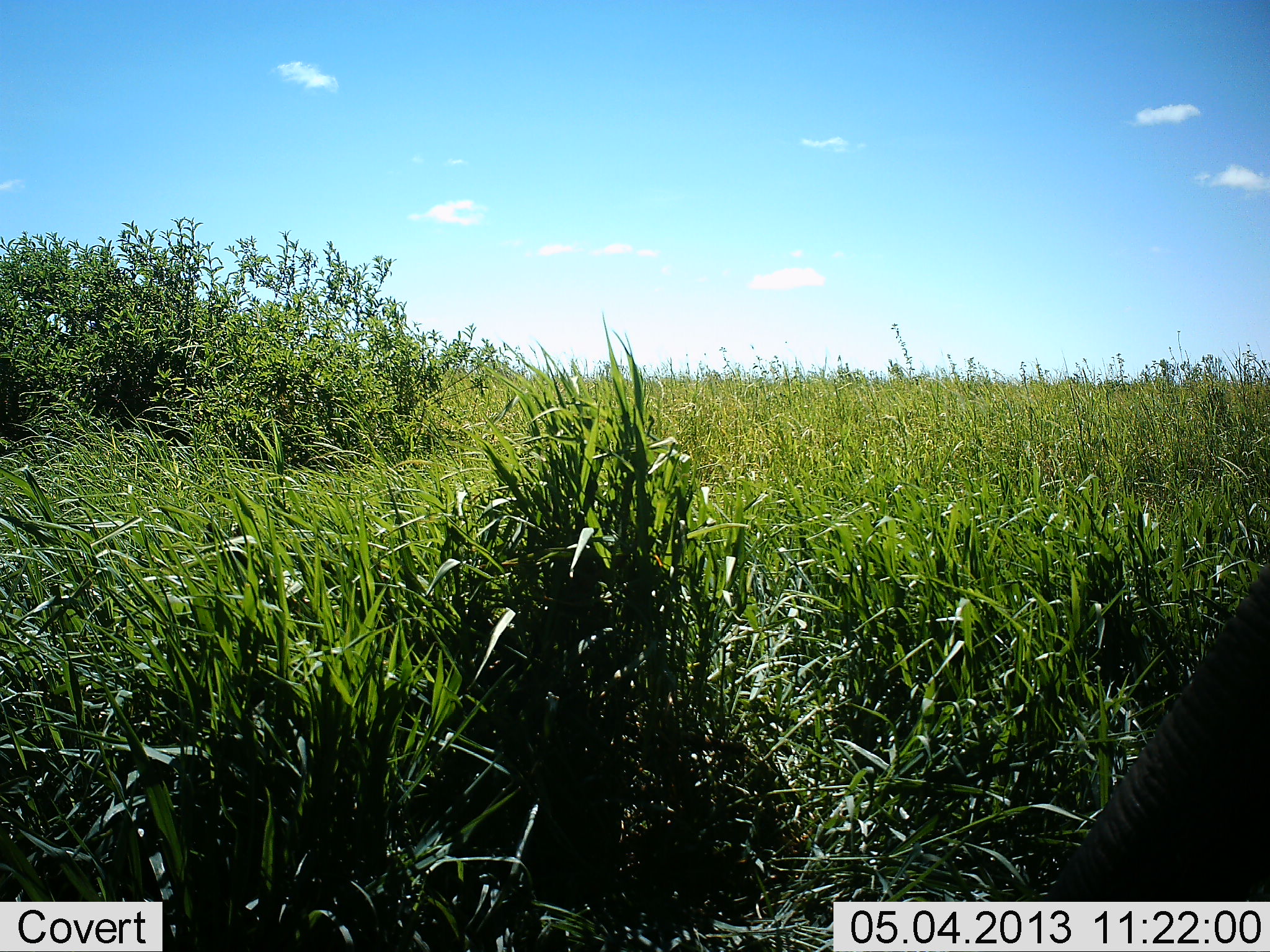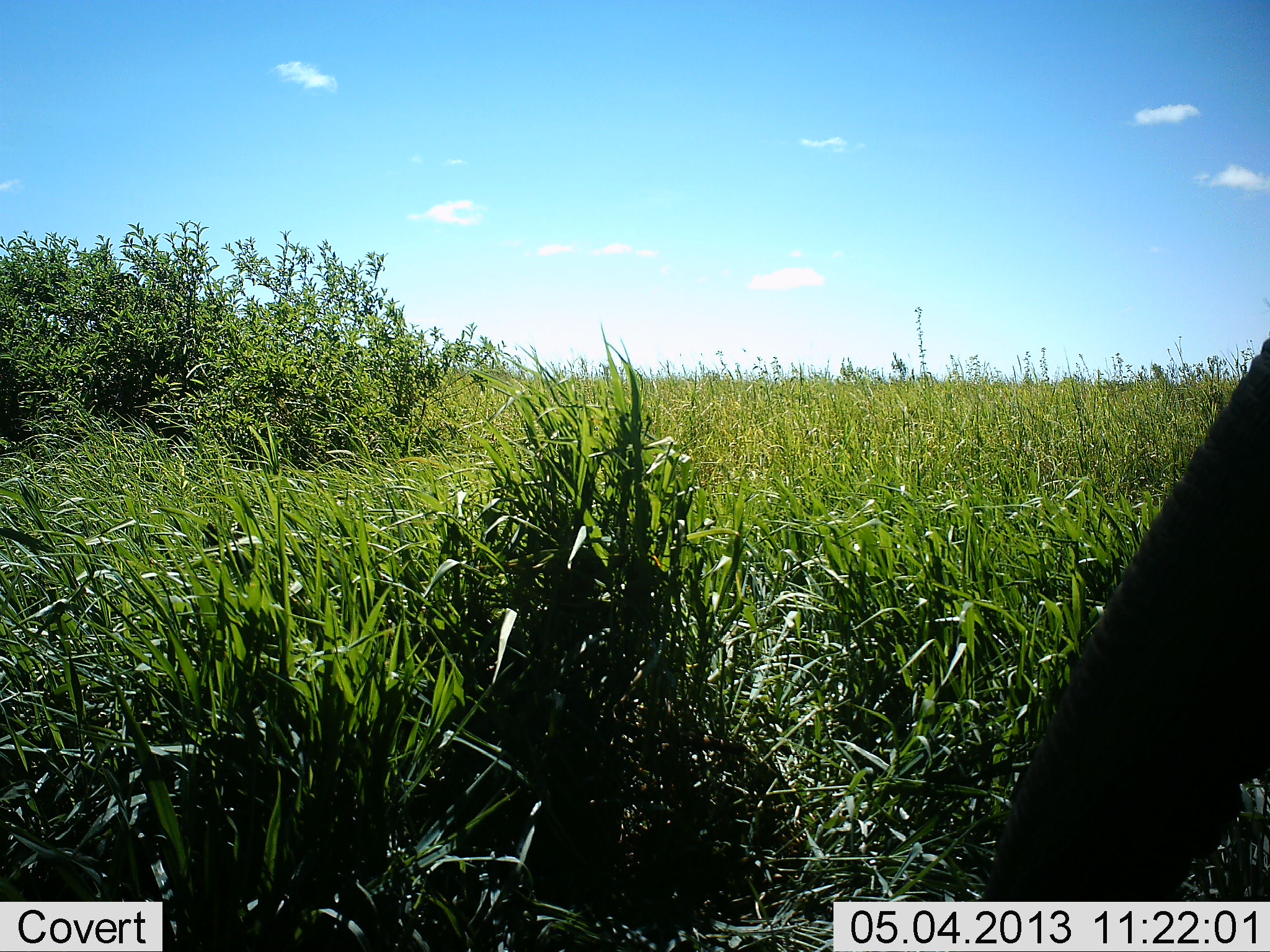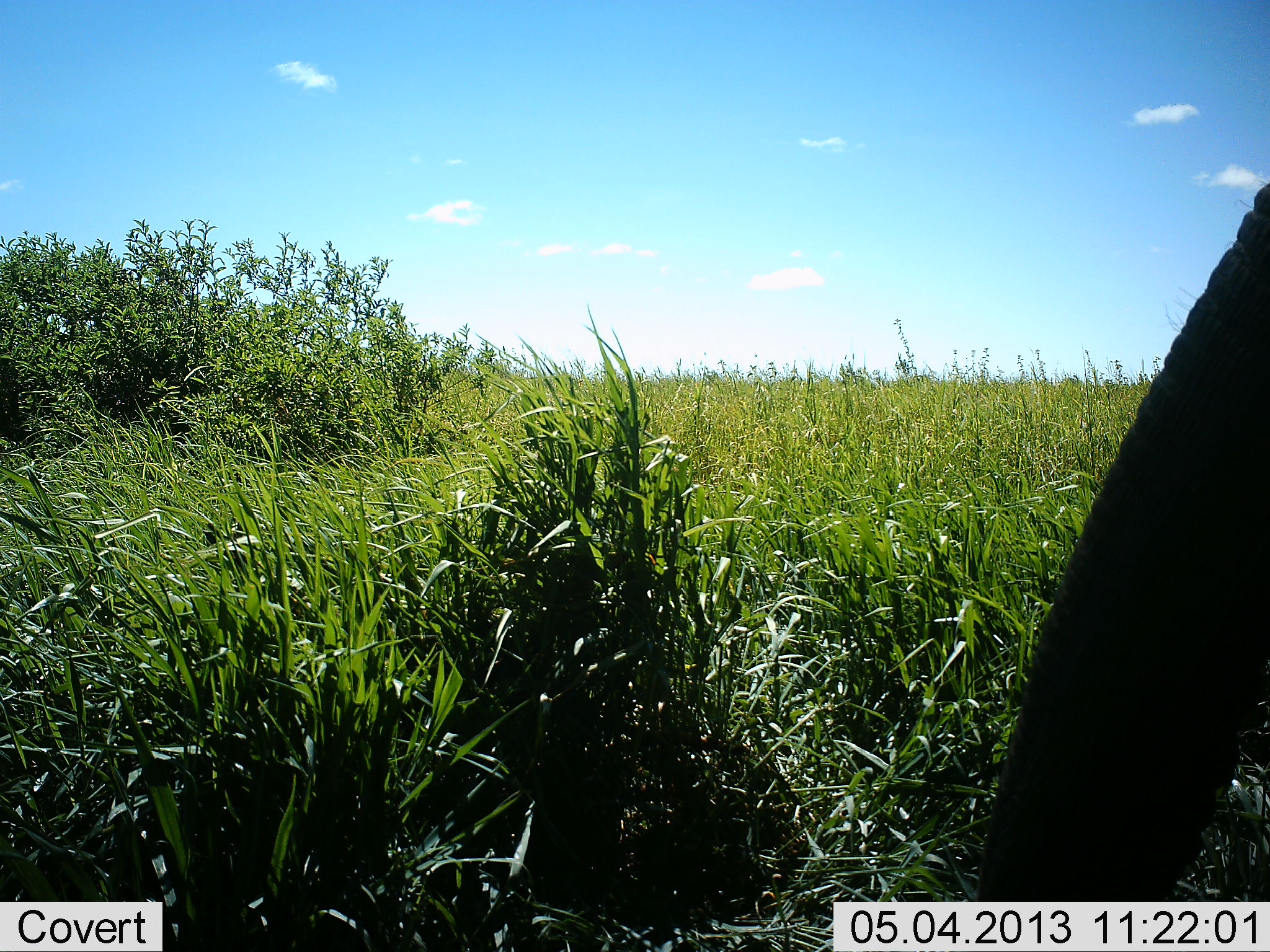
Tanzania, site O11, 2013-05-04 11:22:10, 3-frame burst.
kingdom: Animalia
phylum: Chordata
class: Mammalia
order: Proboscidea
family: Elephantidae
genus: Loxodonta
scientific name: Loxodonta africana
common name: african bush elephant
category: elephant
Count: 1.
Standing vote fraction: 30%.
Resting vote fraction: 0%.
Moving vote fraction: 20%.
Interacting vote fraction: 0%.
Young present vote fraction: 0%.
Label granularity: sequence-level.